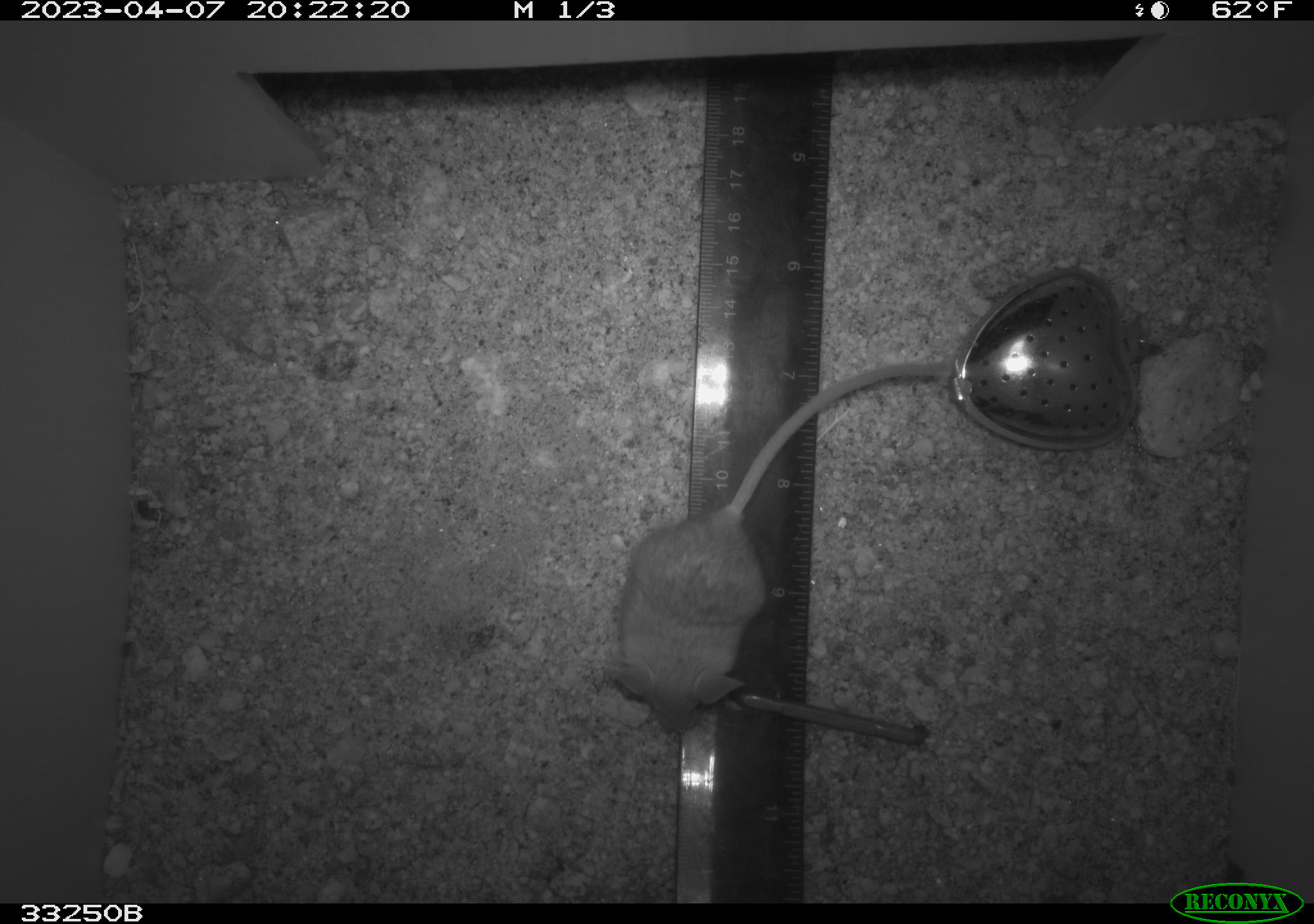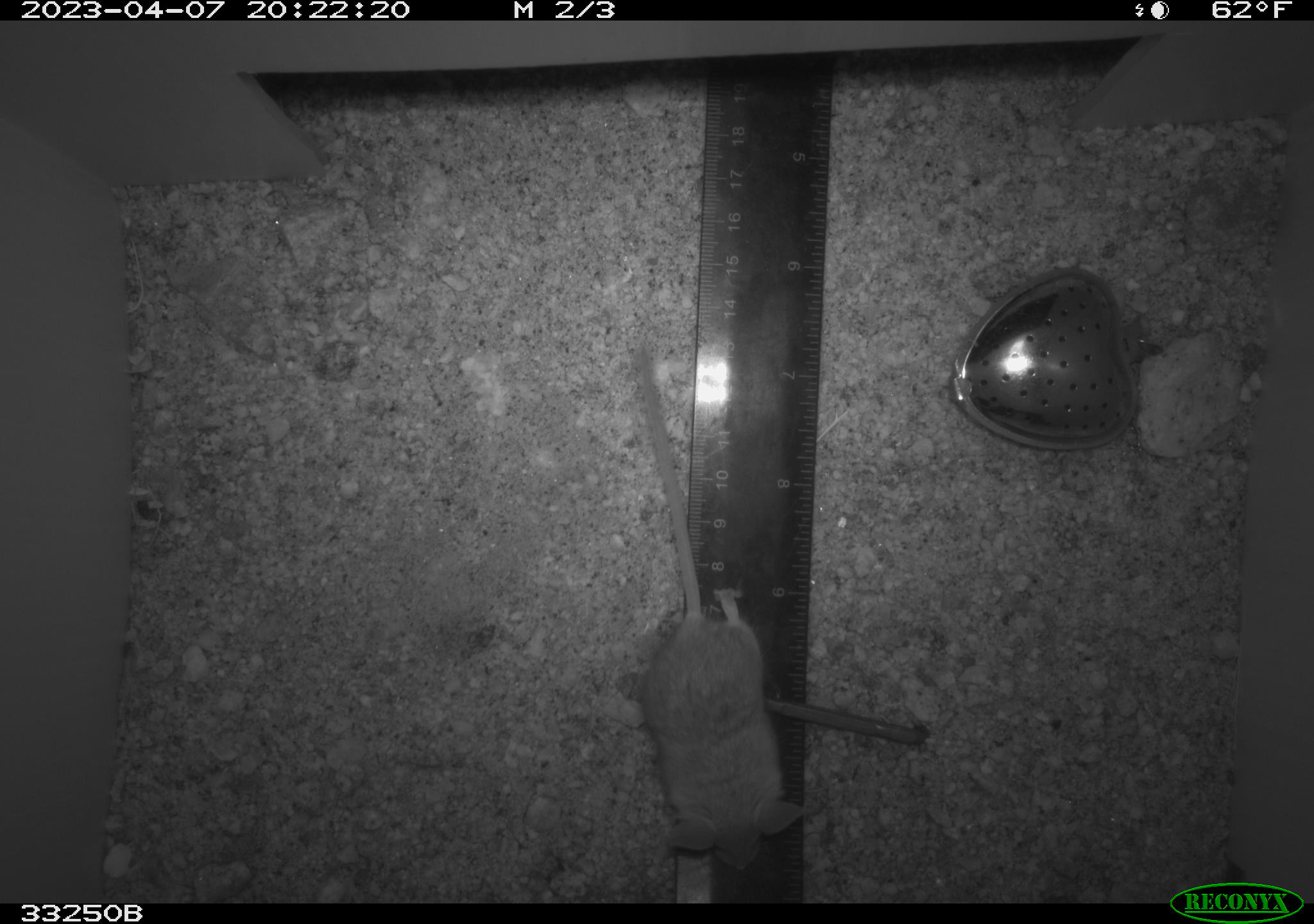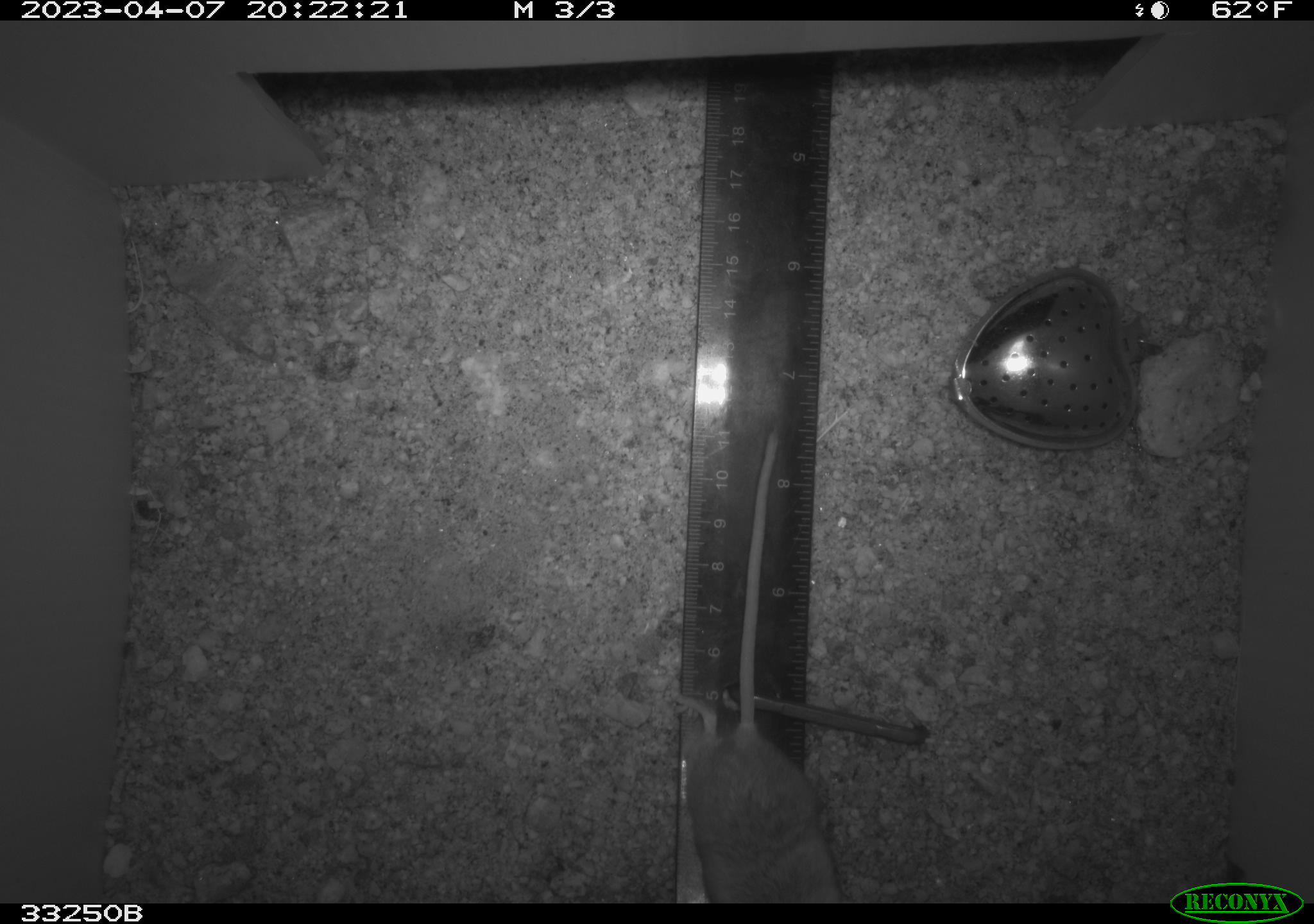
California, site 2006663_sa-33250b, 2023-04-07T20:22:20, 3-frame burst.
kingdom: Animalia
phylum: Chordata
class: Mammalia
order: Rodentia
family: Cricetidae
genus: Peromyscus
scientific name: Peromyscus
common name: deer mice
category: peromyscus species